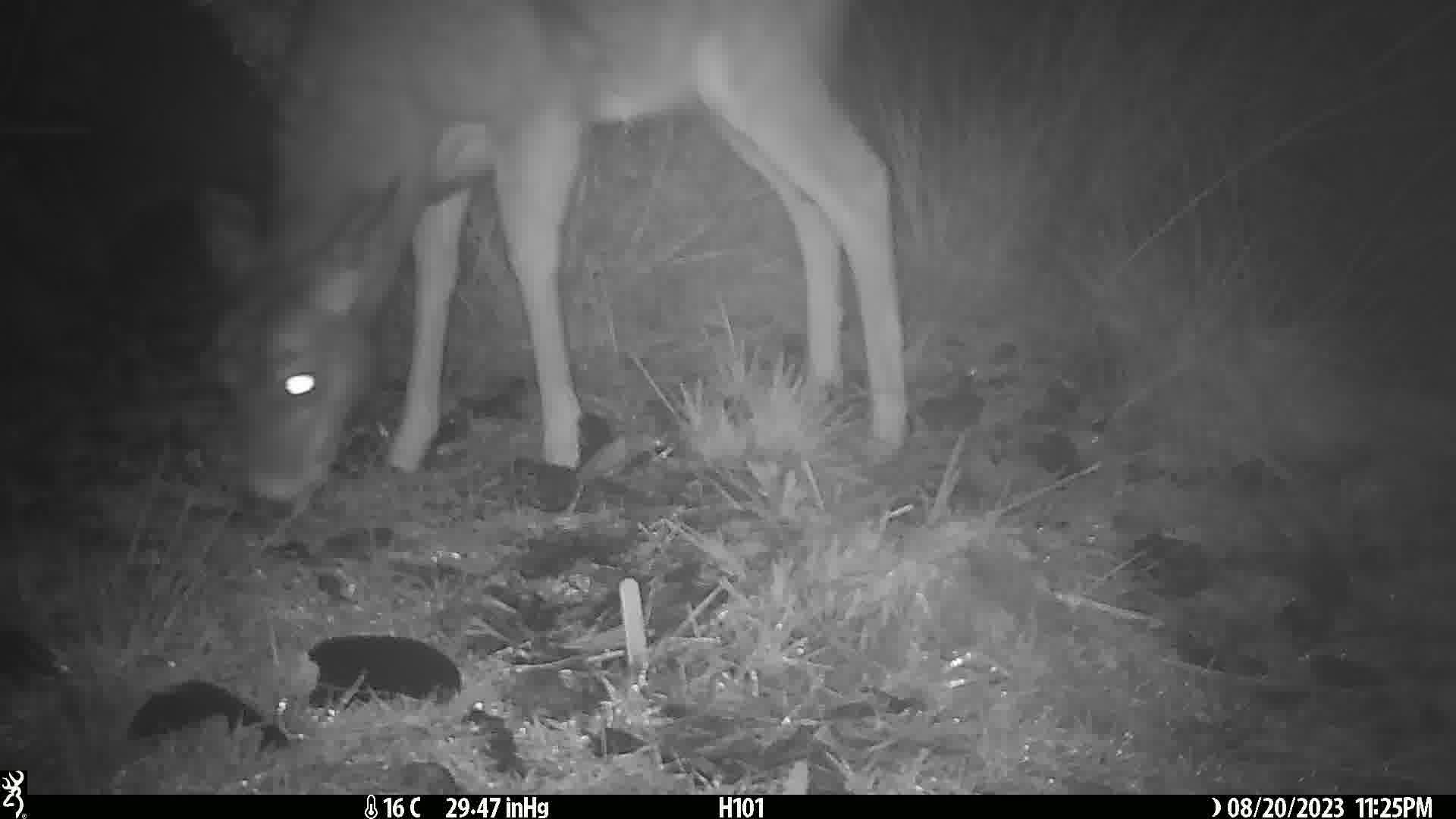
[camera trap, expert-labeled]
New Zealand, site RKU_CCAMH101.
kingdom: Animalia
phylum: Chordata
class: Mammalia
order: Artiodactyla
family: Cervidae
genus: Odocoileus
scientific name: Odocoileus virginianus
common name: white-tailed deer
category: white tailed deer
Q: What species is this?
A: White tailed deer (white-tailed deer) (Odocoileus virginianus).